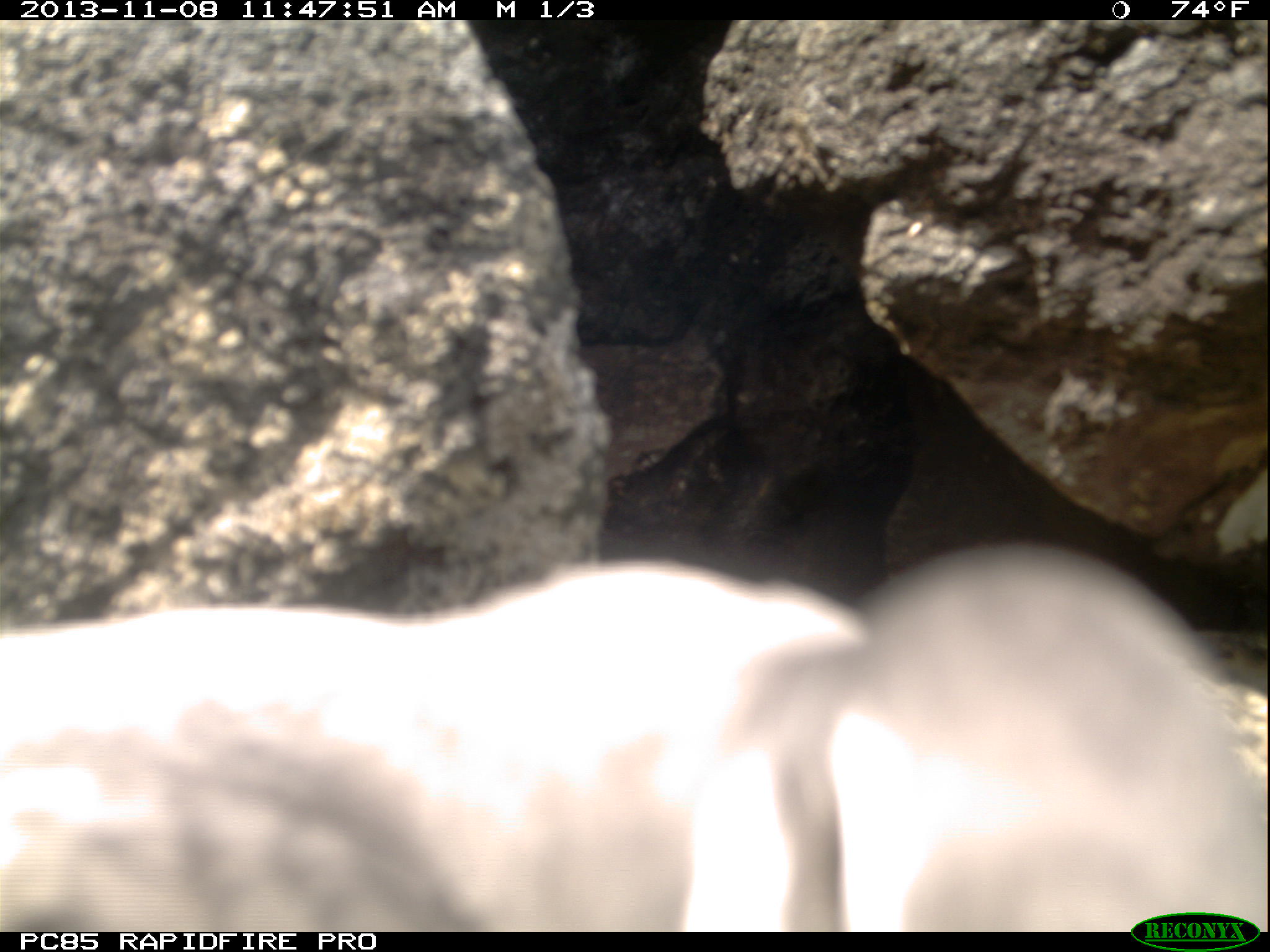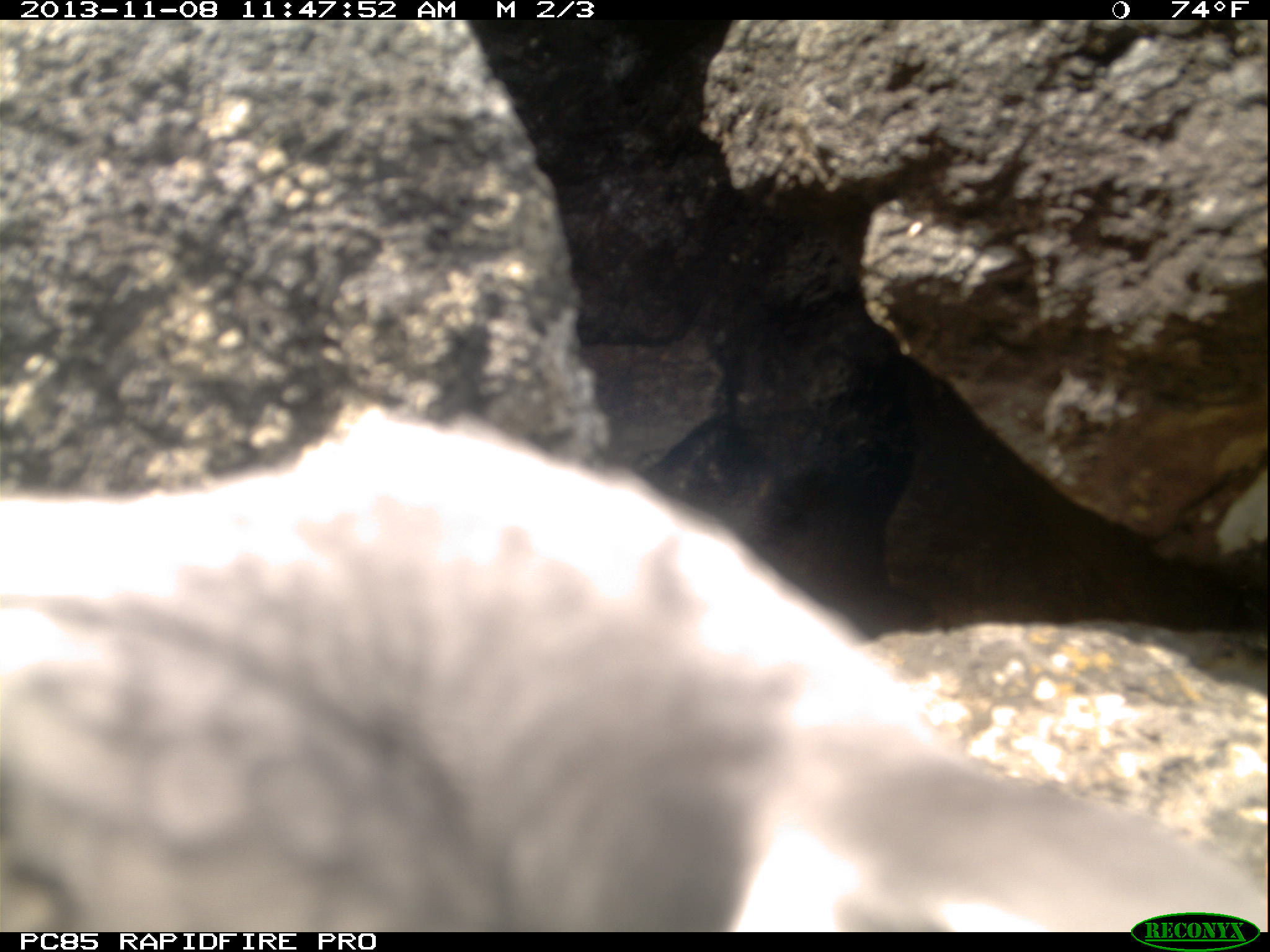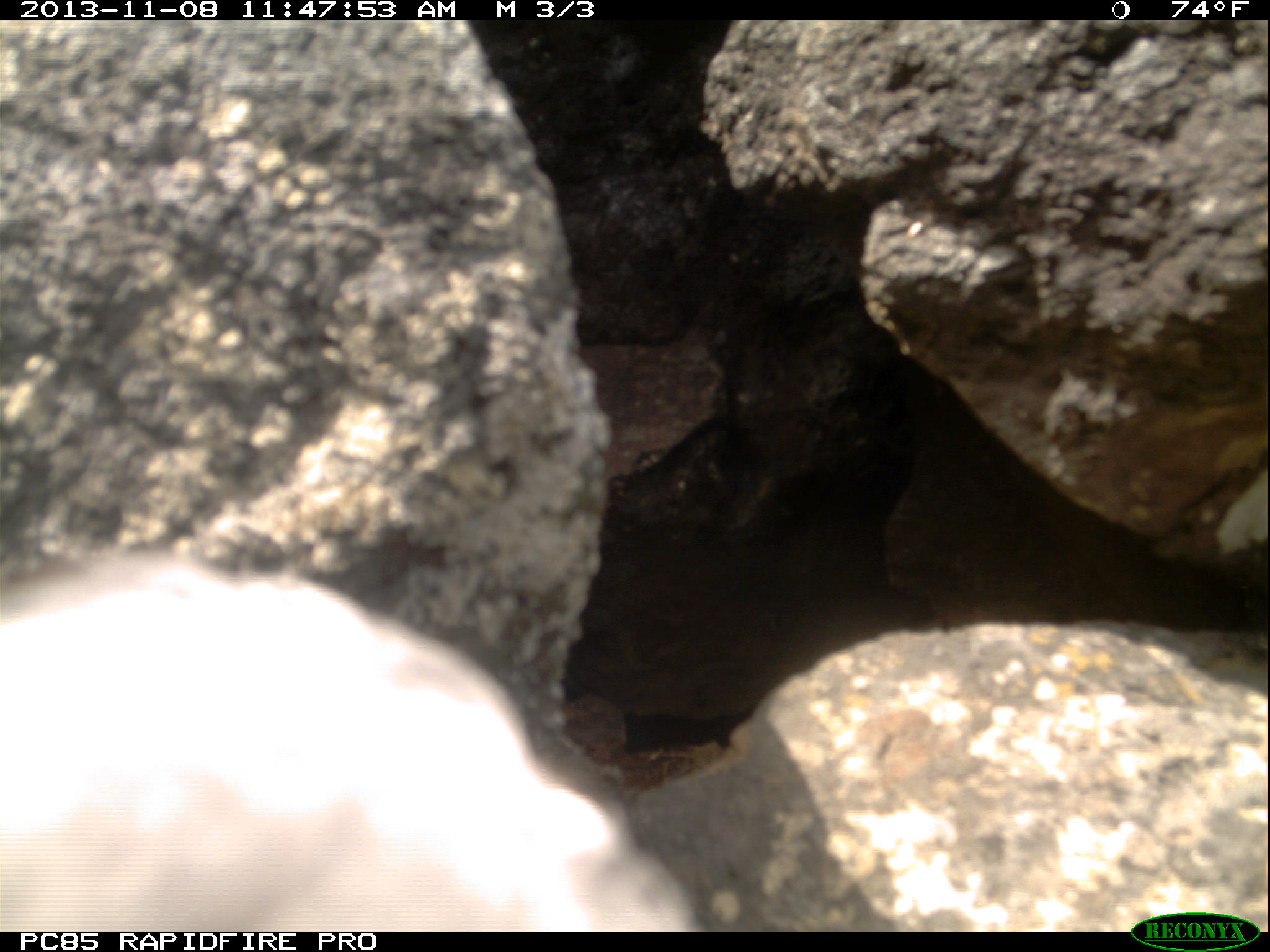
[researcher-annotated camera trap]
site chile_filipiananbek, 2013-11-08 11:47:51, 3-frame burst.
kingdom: Animalia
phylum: Chordata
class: Aves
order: Procellariiformes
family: Procellariidae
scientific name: Procellariidae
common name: petrel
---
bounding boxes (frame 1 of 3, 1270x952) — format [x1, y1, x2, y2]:
petrel: [3, 555, 1270, 938]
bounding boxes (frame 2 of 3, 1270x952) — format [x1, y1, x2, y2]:
petrel: [0, 443, 1270, 928]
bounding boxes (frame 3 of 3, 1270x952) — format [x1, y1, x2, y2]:
petrel: [0, 556, 711, 938]